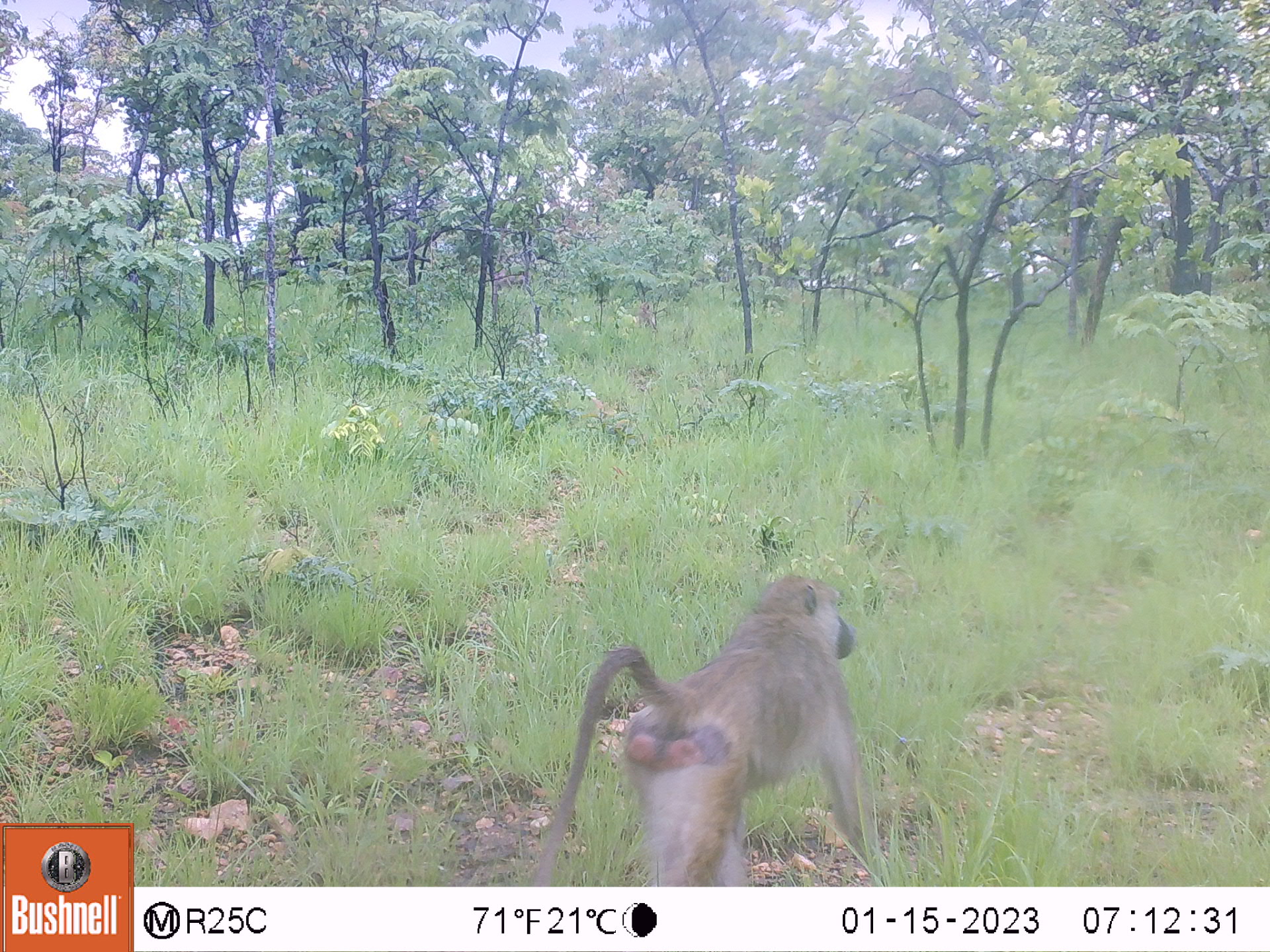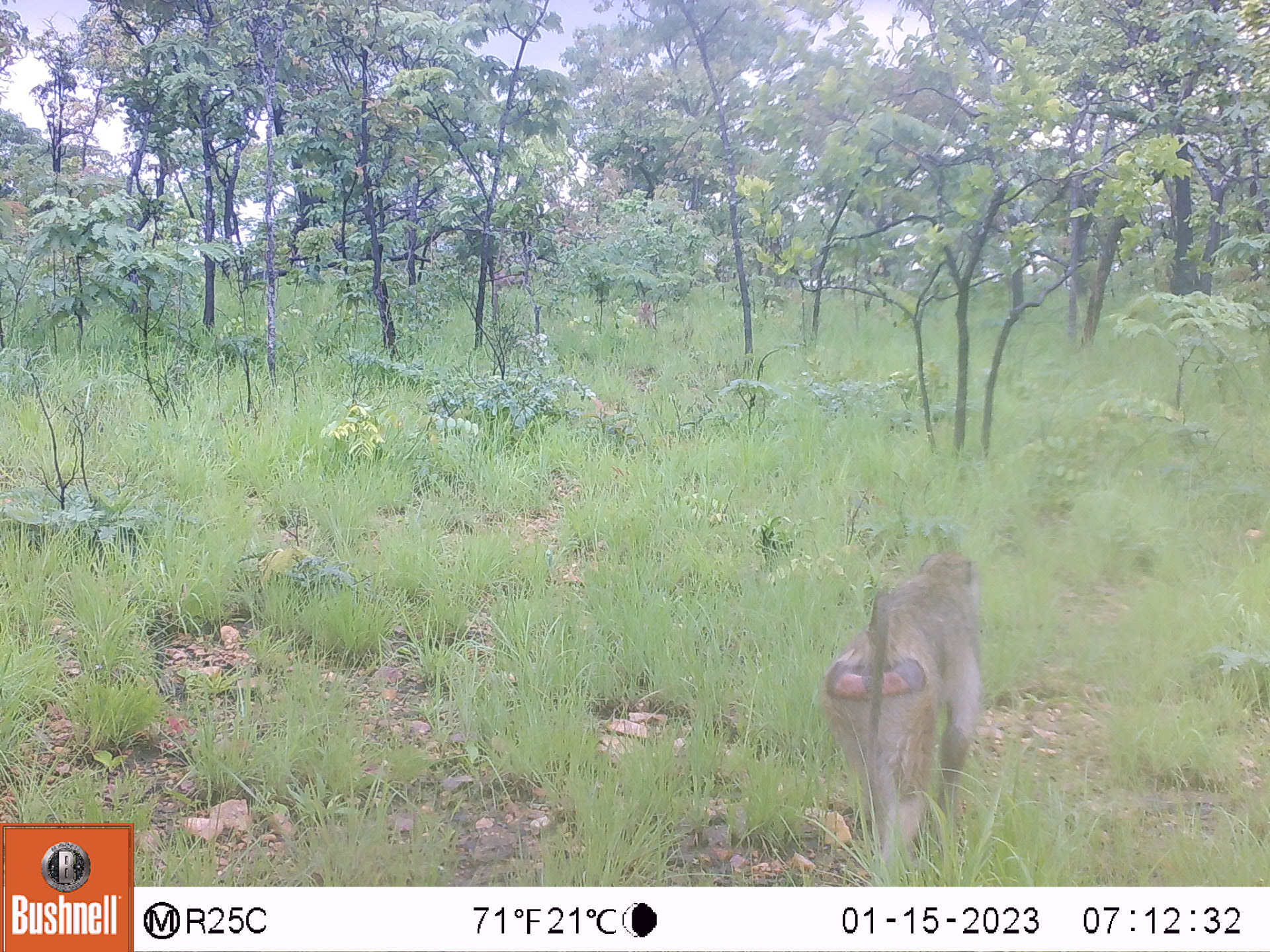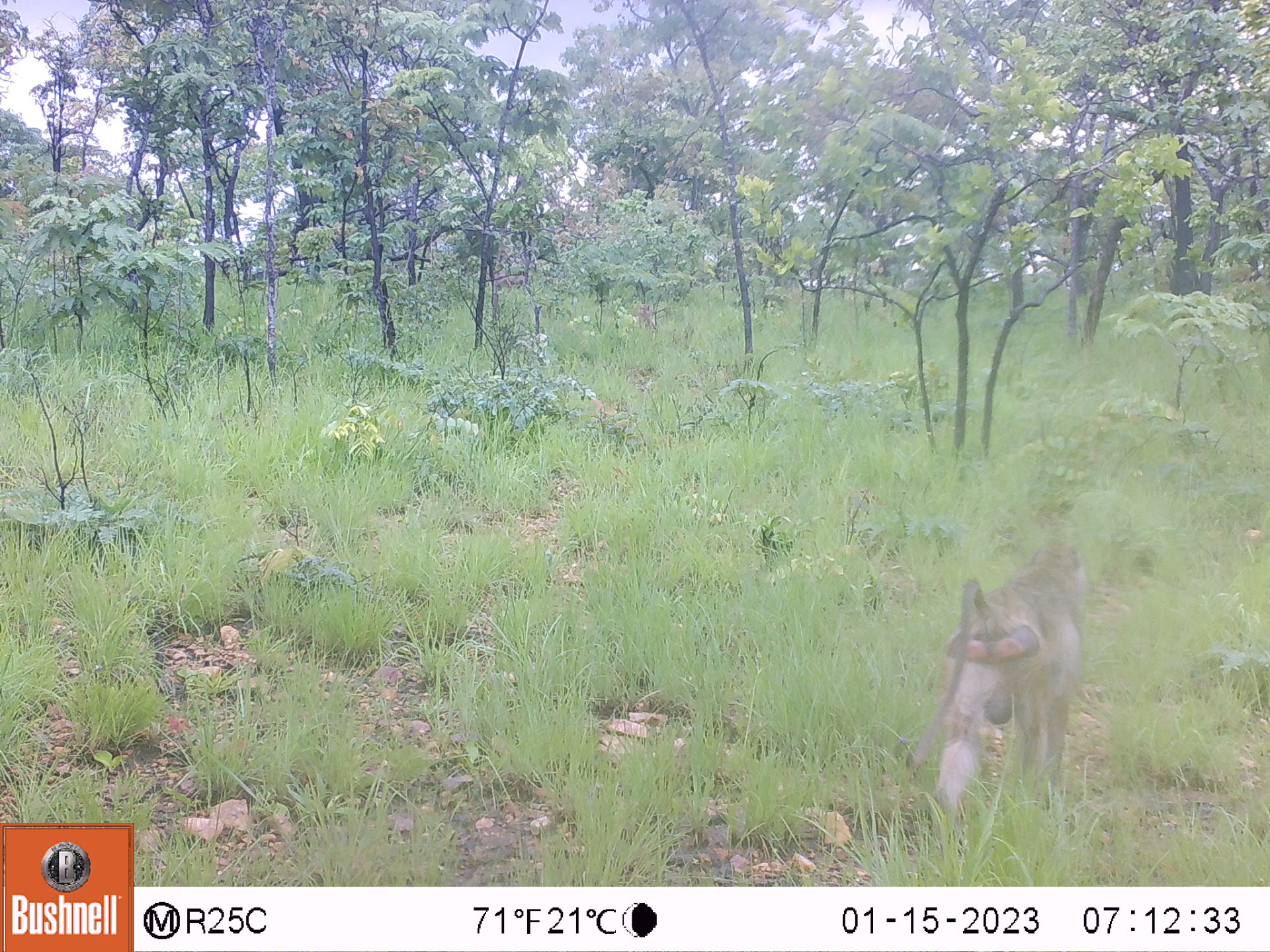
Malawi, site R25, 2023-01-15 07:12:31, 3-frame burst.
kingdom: Animalia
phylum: Chordata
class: Mammalia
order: Primates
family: Cercopithecidae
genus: Papio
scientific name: Papio cynocephalus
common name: yellow baboon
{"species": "yellow baboon (Papio cynocephalus)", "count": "1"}